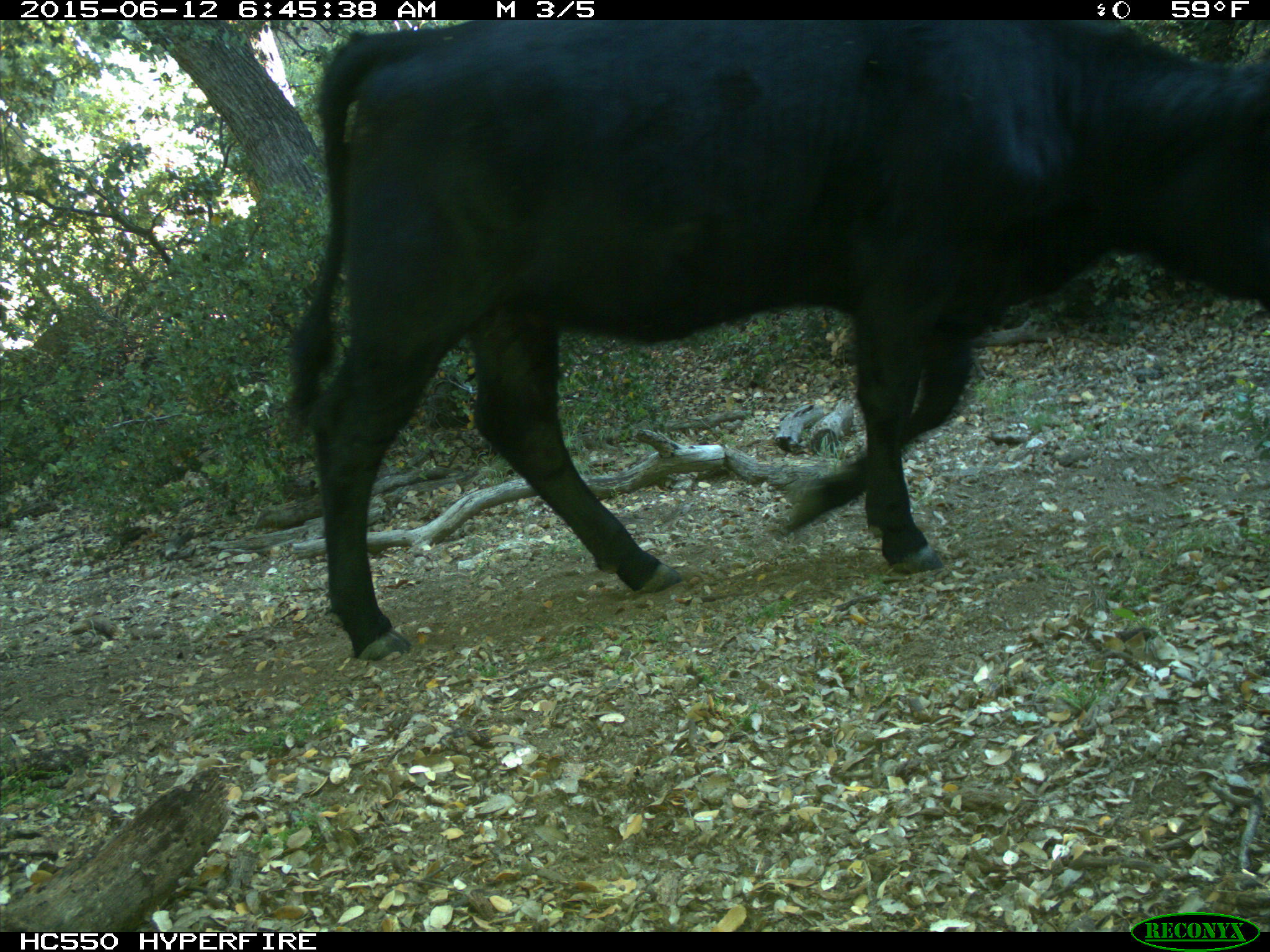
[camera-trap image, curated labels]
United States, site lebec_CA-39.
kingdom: Animalia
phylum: Chordata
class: Mammalia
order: Artiodactyla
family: Bovidae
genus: Bos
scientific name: Bos taurus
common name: domestic cow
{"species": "Bos taurus (domestic cow)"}